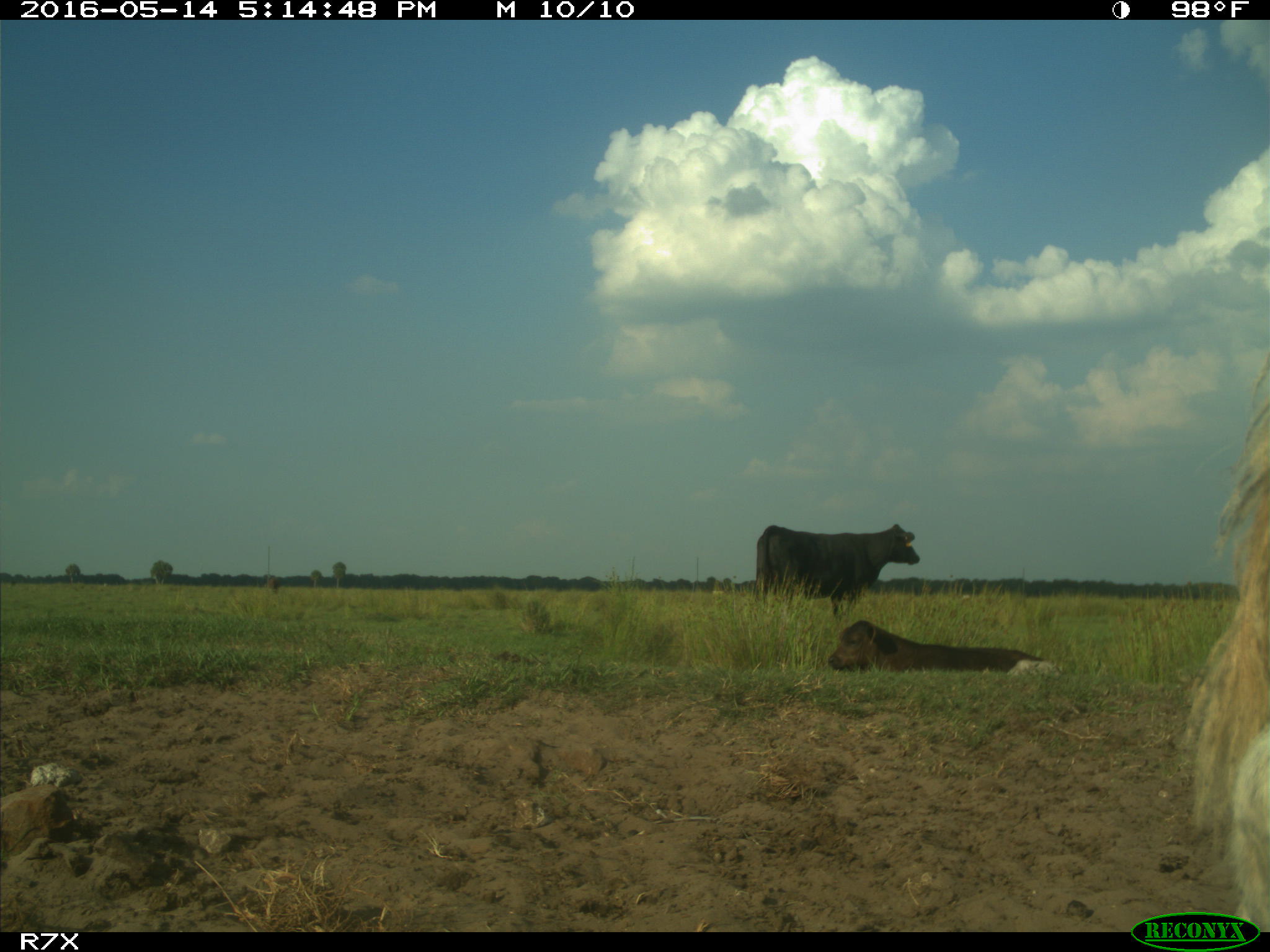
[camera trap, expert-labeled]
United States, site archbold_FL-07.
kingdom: Animalia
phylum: Chordata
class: Mammalia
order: Artiodactyla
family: Bovidae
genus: Bos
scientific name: Bos taurus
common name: domestic cow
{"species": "Bos taurus (domestic cow)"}